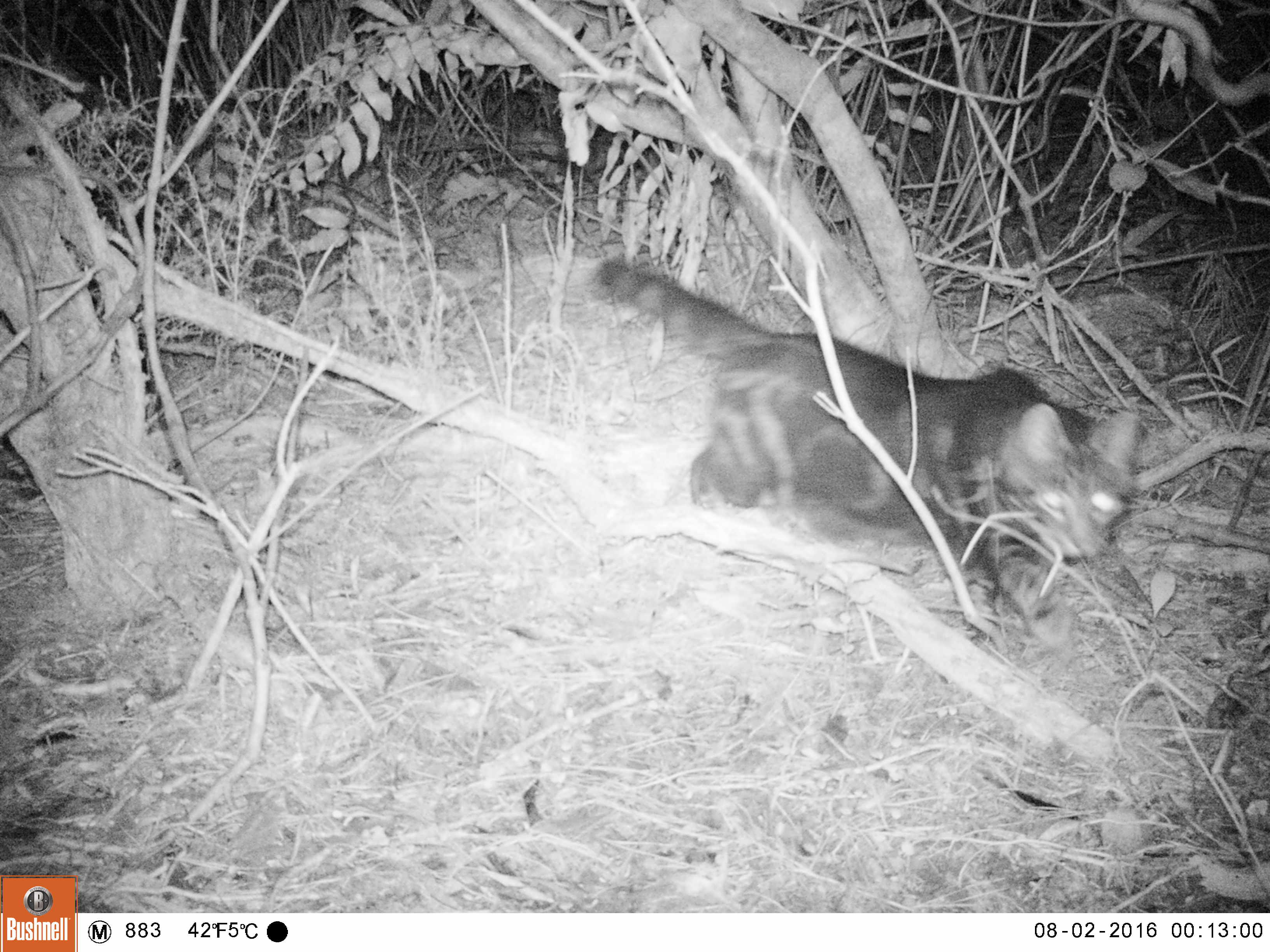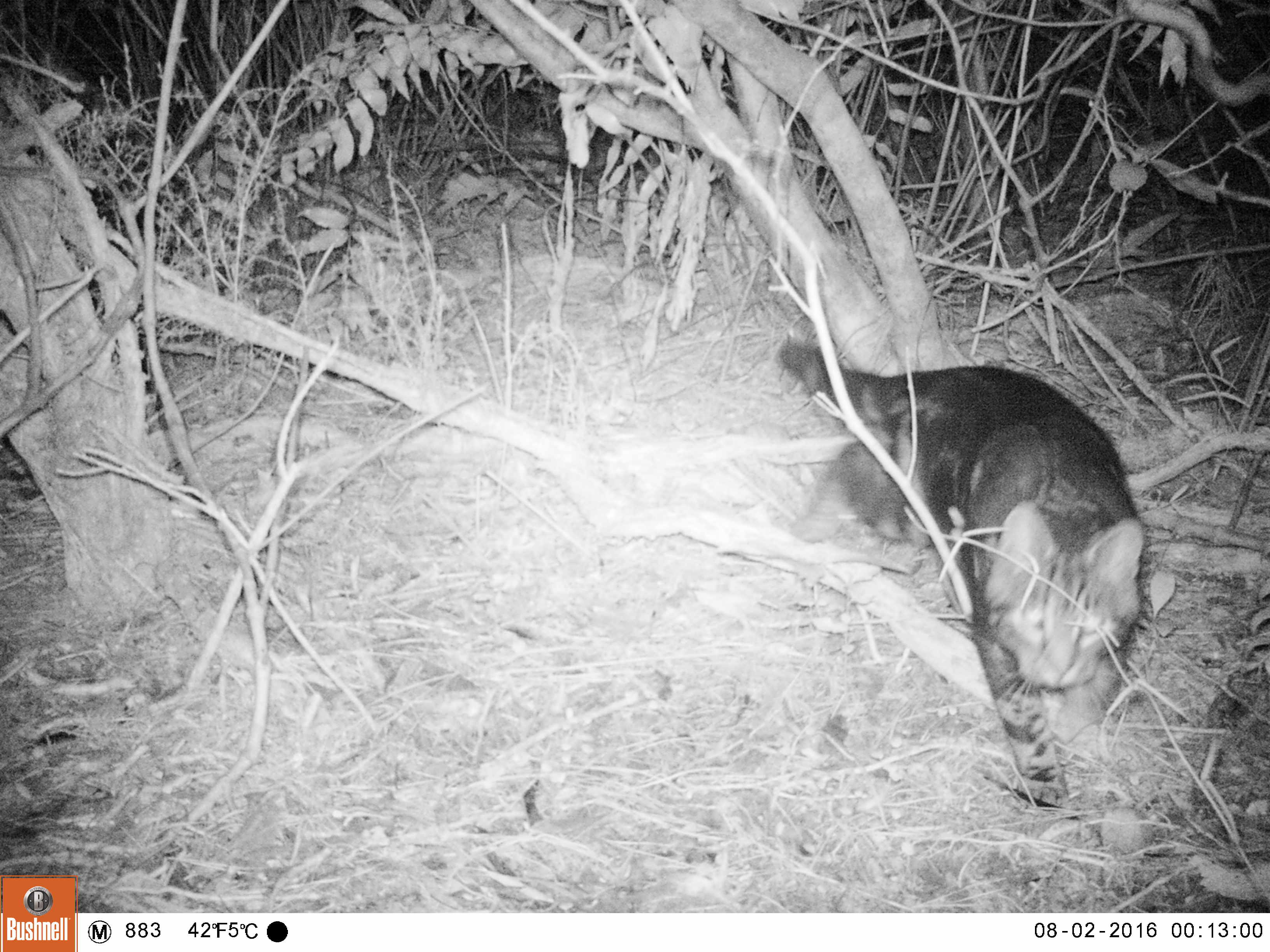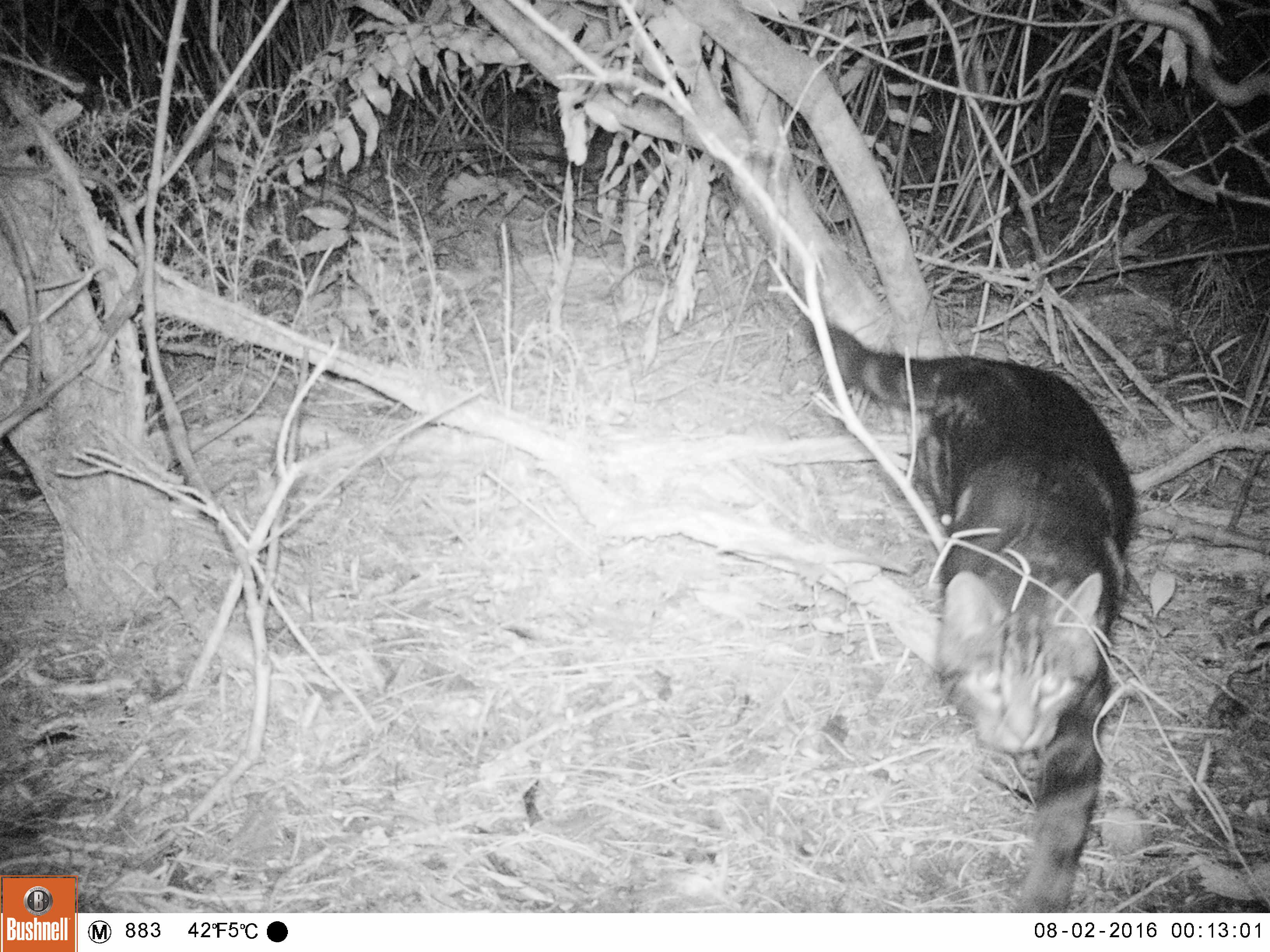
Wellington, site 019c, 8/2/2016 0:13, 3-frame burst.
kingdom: Animalia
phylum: Chordata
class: Mammalia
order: Carnivora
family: Felidae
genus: Felis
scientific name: Felis catus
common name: cat